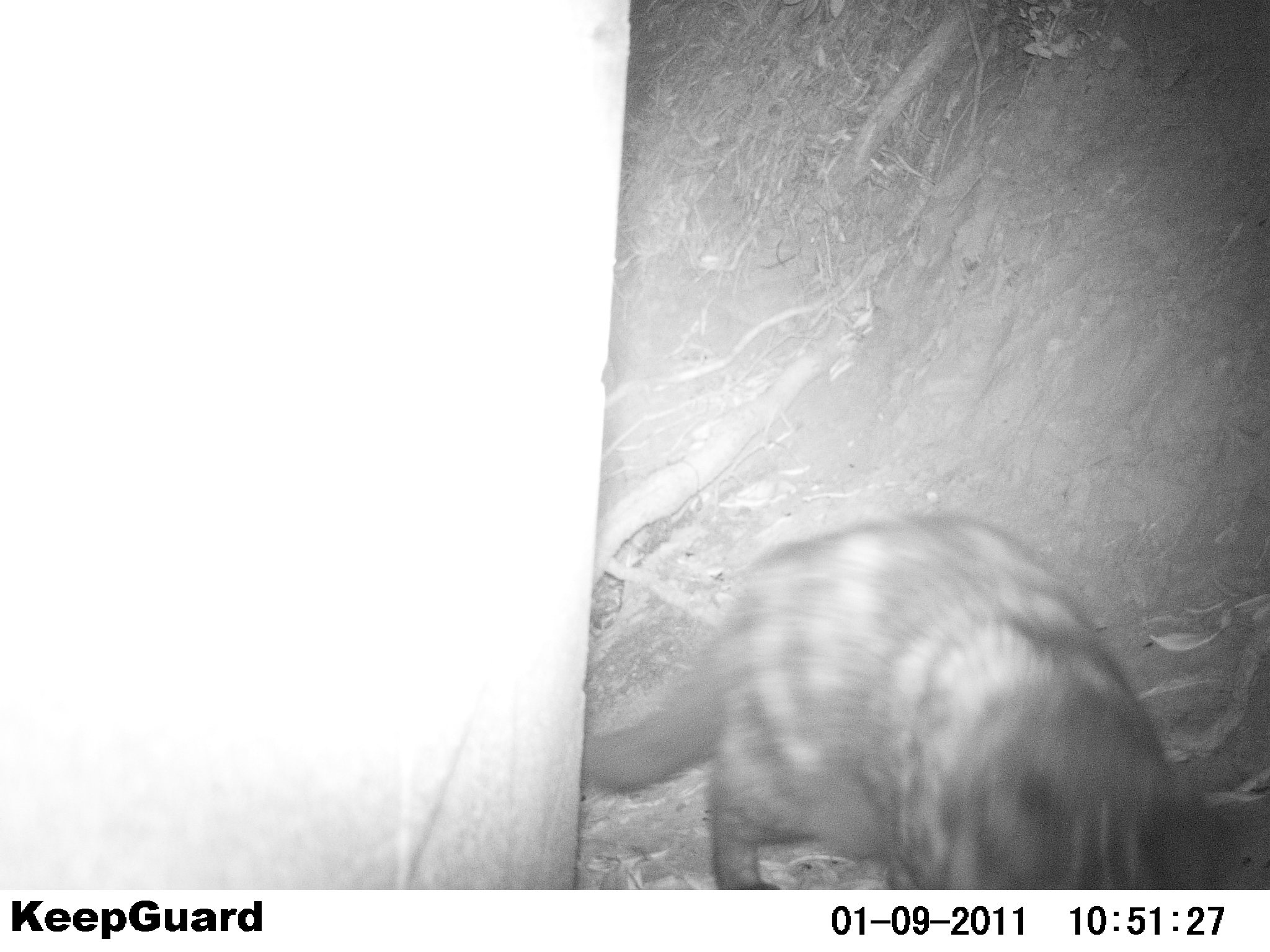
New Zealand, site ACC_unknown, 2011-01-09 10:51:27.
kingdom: Animalia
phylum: Chordata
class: Mammalia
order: Carnivora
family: Felidae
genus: Felis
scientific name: Felis catus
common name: domestic cat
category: cat